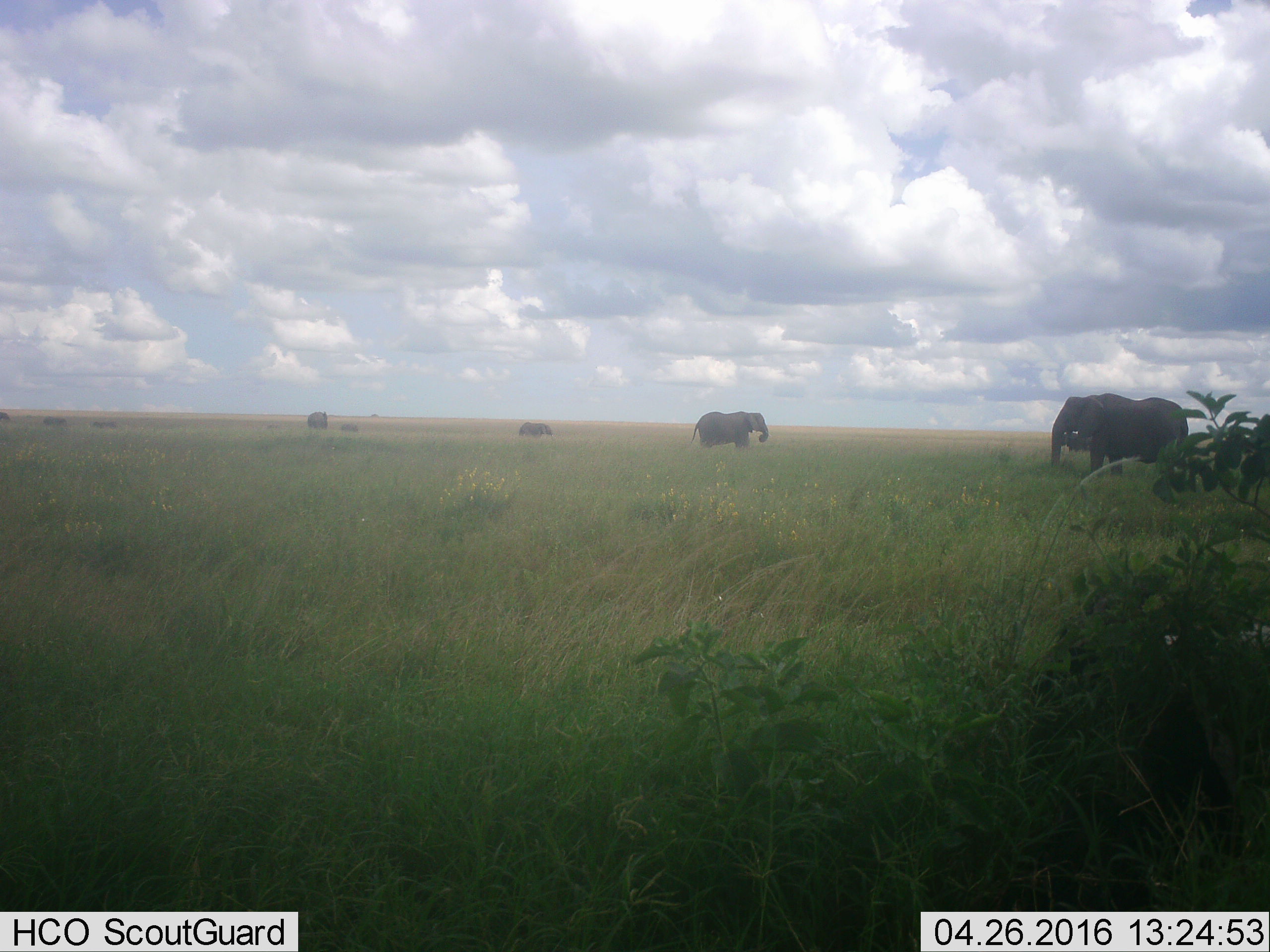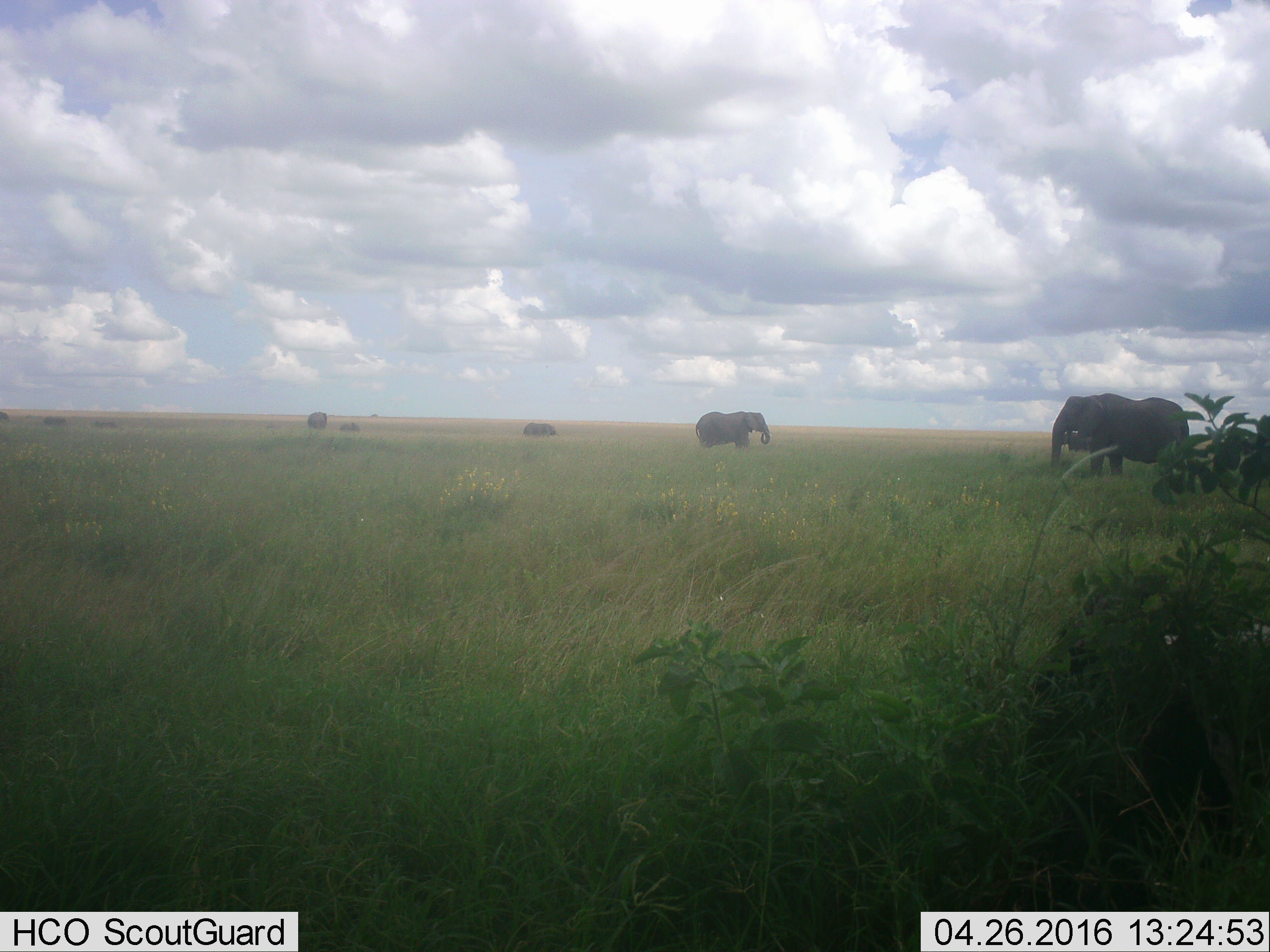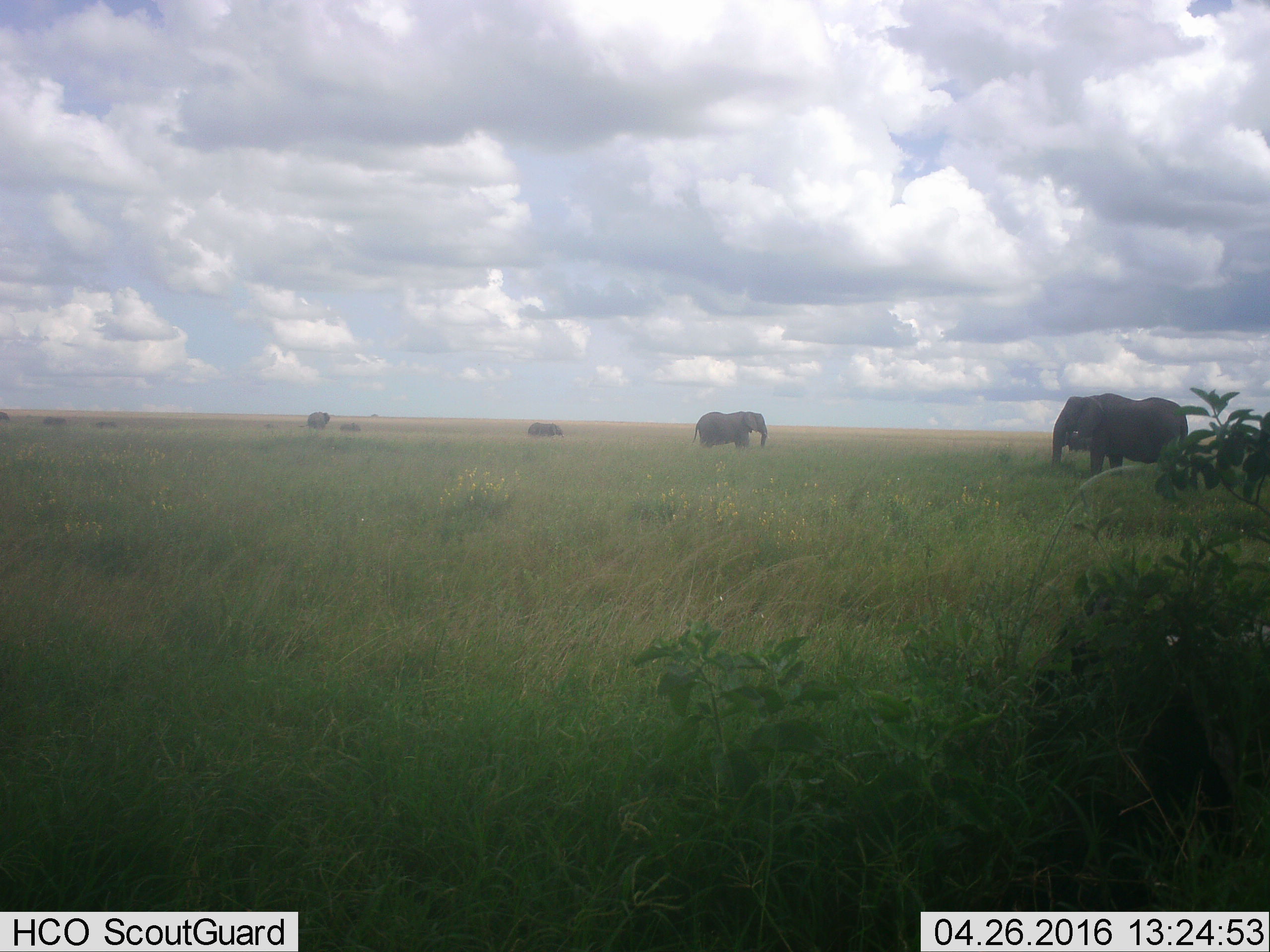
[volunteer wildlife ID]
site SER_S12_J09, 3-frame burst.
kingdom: Animalia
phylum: Chordata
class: Mammalia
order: Proboscidea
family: Elephantidae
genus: Loxodonta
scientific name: Loxodonta africana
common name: african bush elephant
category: elephant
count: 8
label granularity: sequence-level